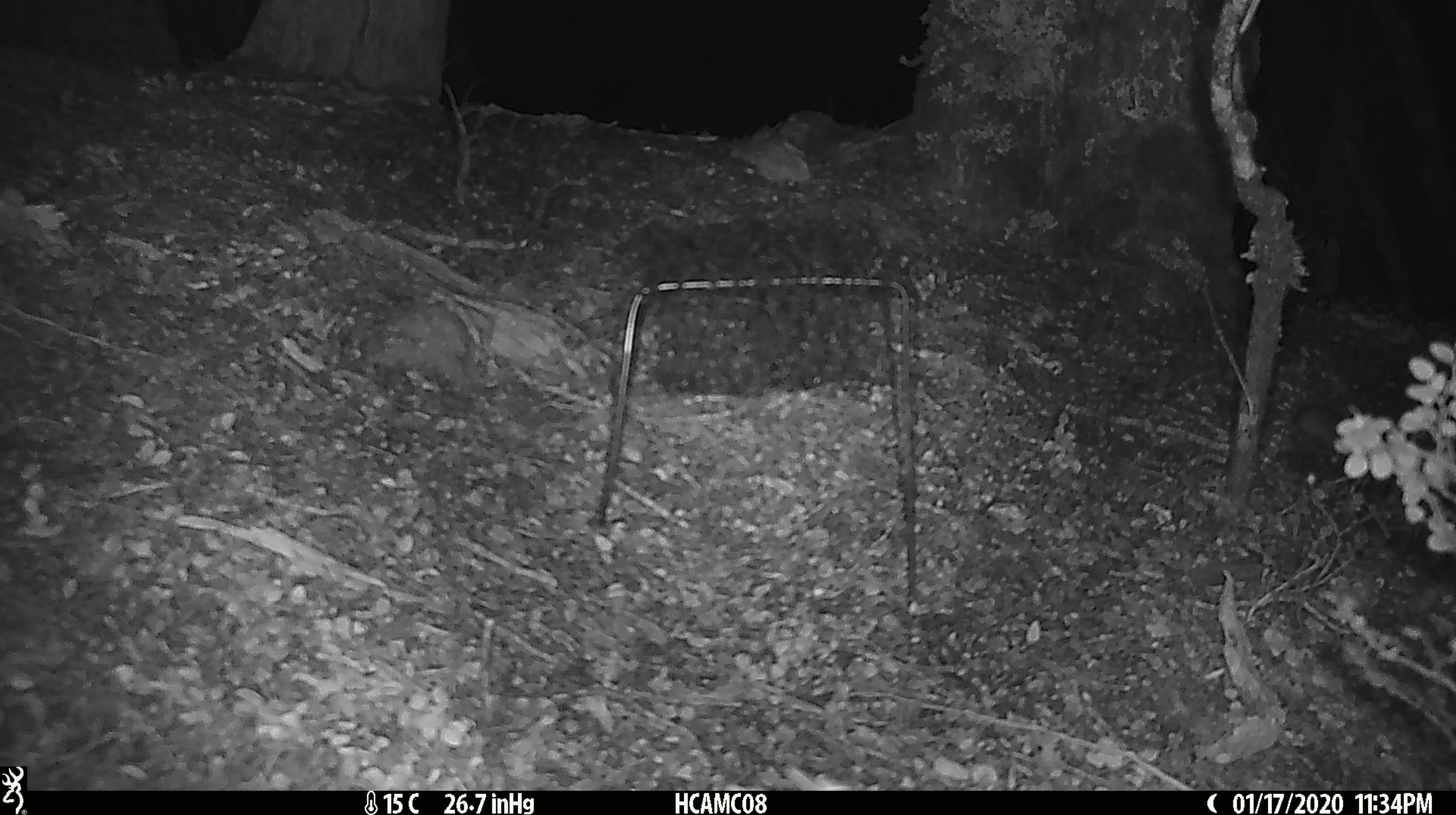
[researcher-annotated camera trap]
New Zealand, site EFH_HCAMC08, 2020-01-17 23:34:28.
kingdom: Animalia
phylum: Chordata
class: Mammalia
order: Rodentia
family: Muridae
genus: Mus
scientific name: Mus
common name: mouse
Mouse (Mus).